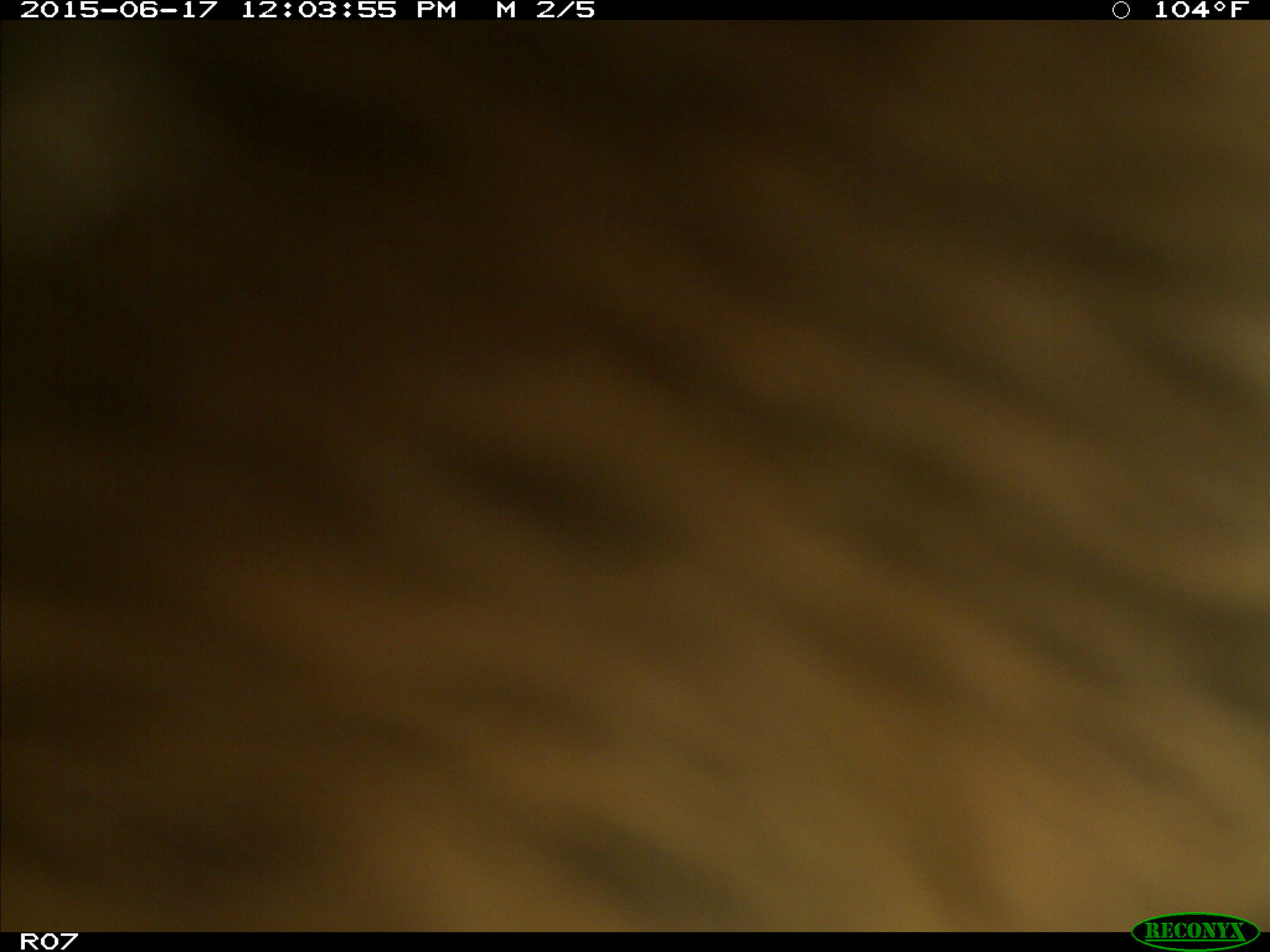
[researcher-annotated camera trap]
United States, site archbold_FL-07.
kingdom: Animalia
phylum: Chordata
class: Mammalia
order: Artiodactyla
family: Bovidae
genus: Bos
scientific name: Bos taurus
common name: domestic cow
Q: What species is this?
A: Bos taurus (domestic cow).